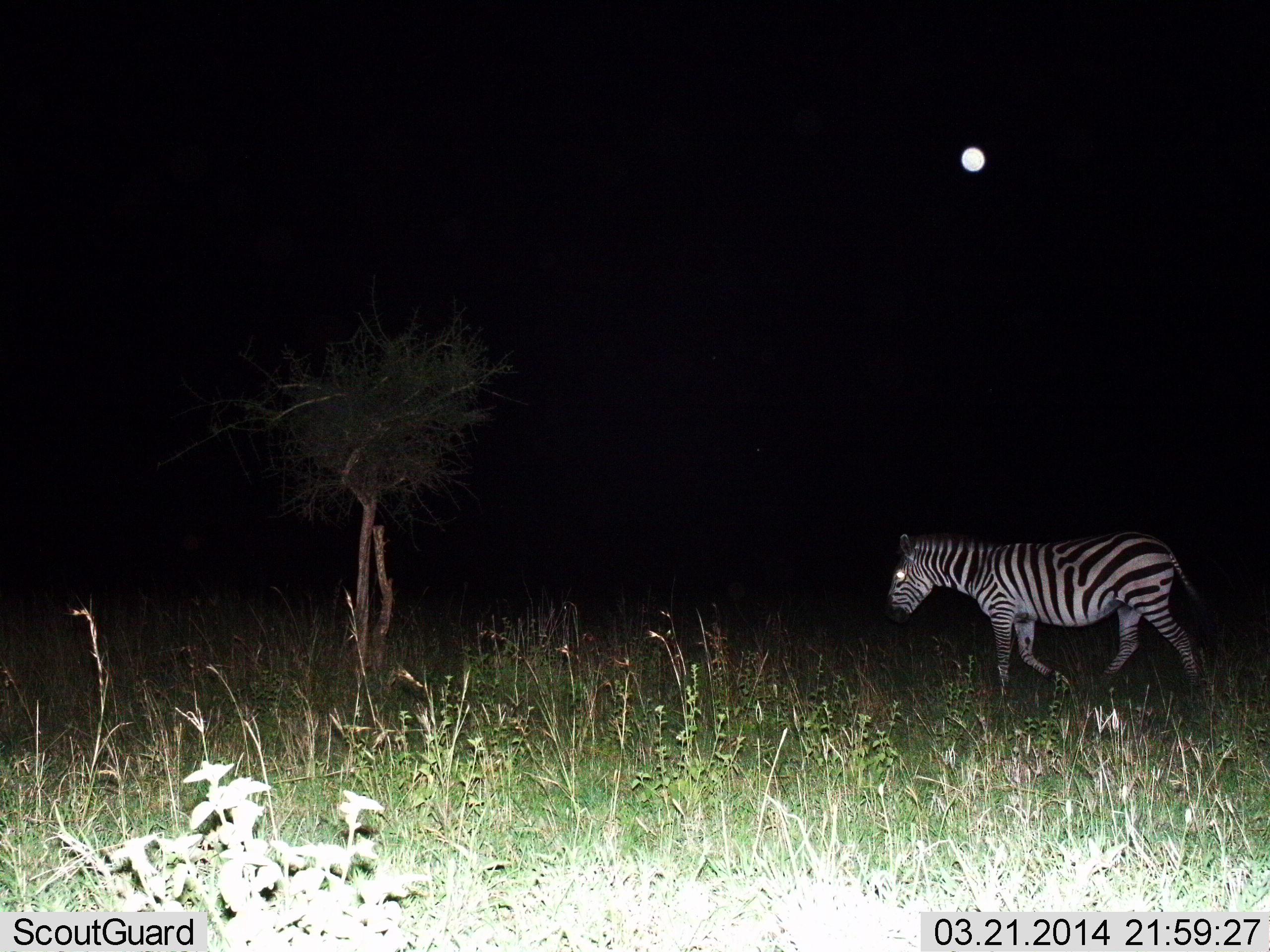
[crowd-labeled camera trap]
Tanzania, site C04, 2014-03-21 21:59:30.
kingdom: Animalia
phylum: Chordata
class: Mammalia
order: Perissodactyla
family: Equidae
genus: Equus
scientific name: Equus quagga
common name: plains zebra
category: zebra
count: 1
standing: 20%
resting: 0%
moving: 80%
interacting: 0%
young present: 0%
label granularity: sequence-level